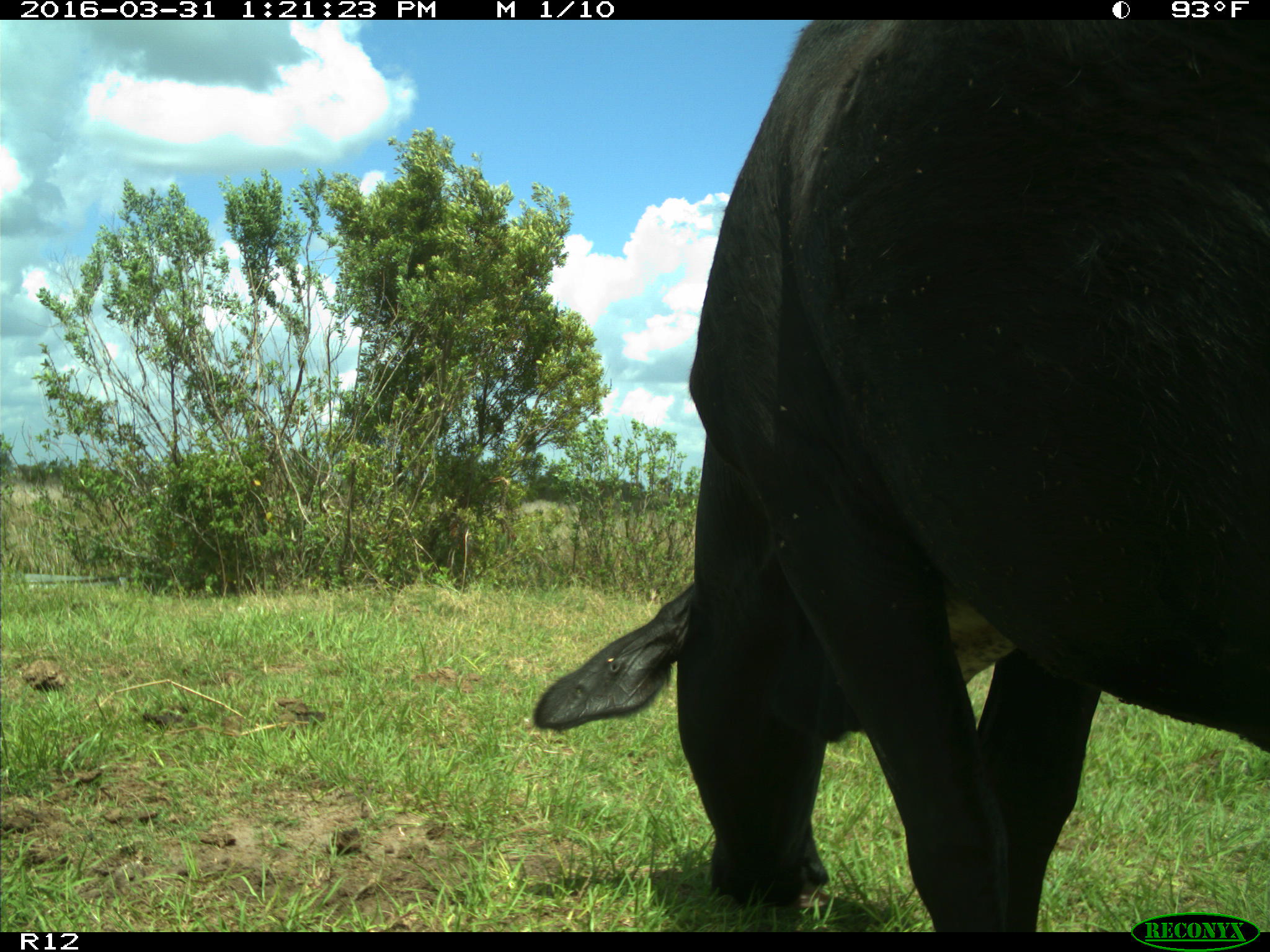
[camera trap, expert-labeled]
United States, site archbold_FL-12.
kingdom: Animalia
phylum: Chordata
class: Mammalia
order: Artiodactyla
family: Bovidae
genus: Bos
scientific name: Bos taurus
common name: domestic cow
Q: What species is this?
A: Bos taurus (domestic cow).